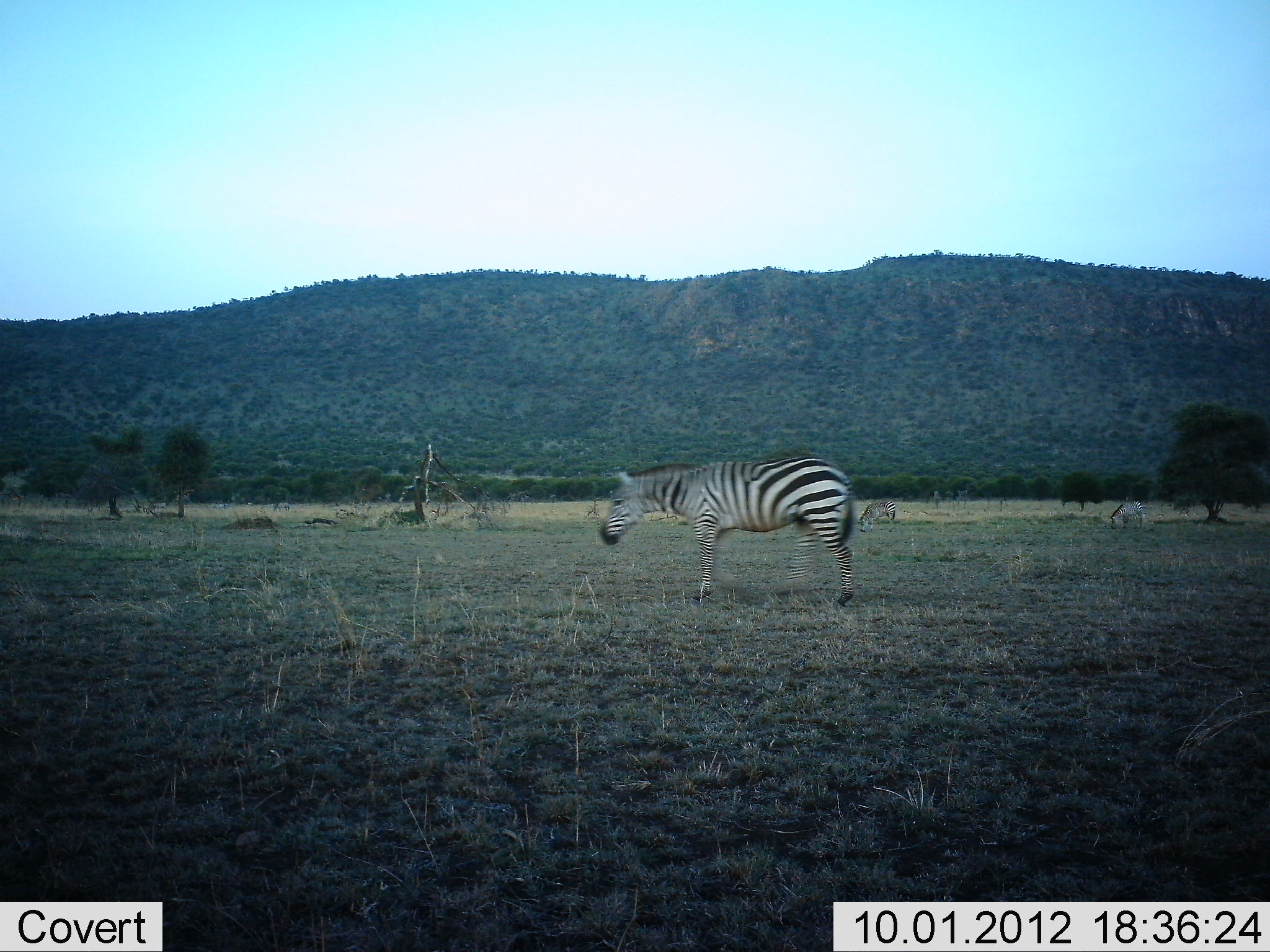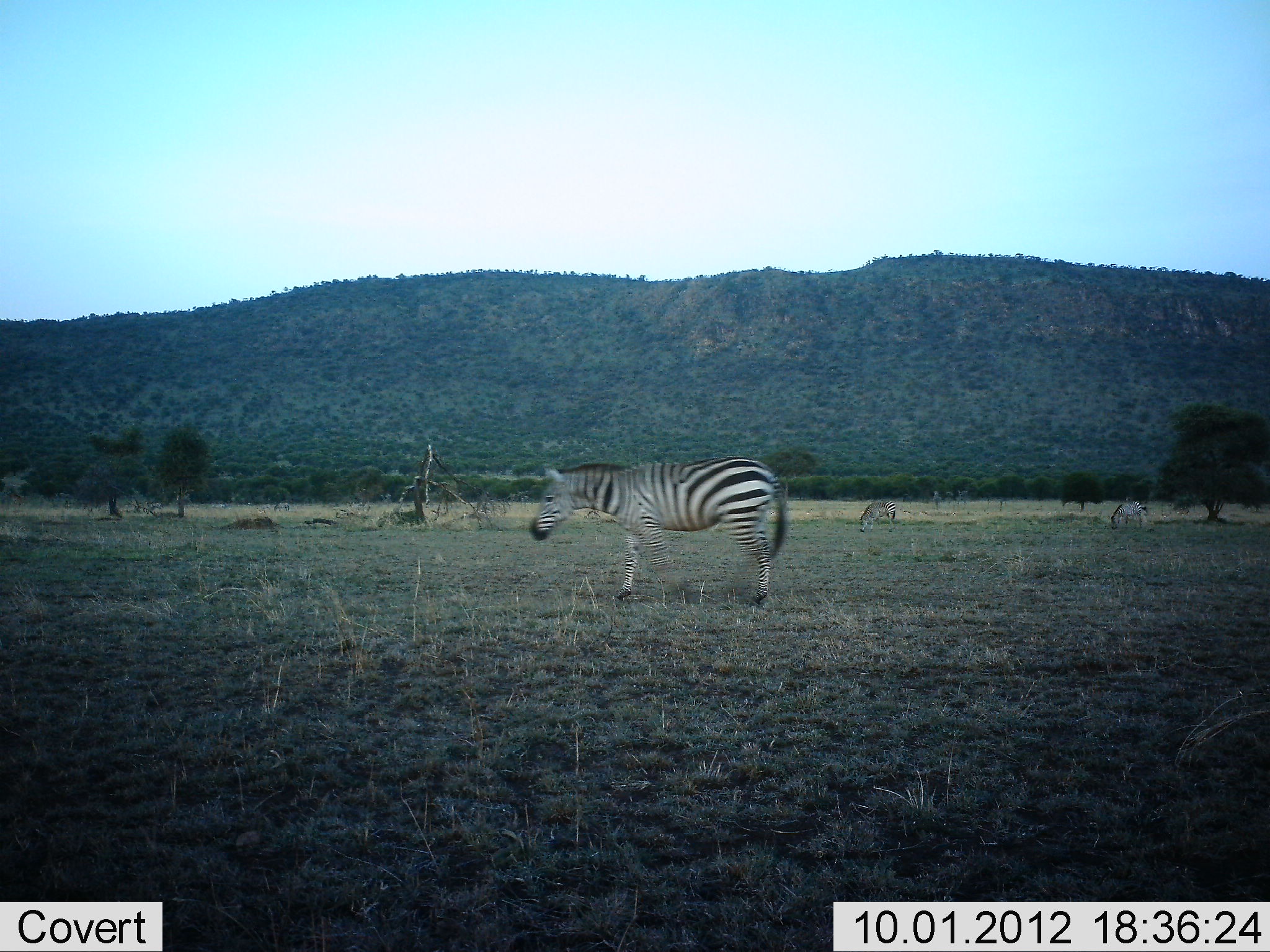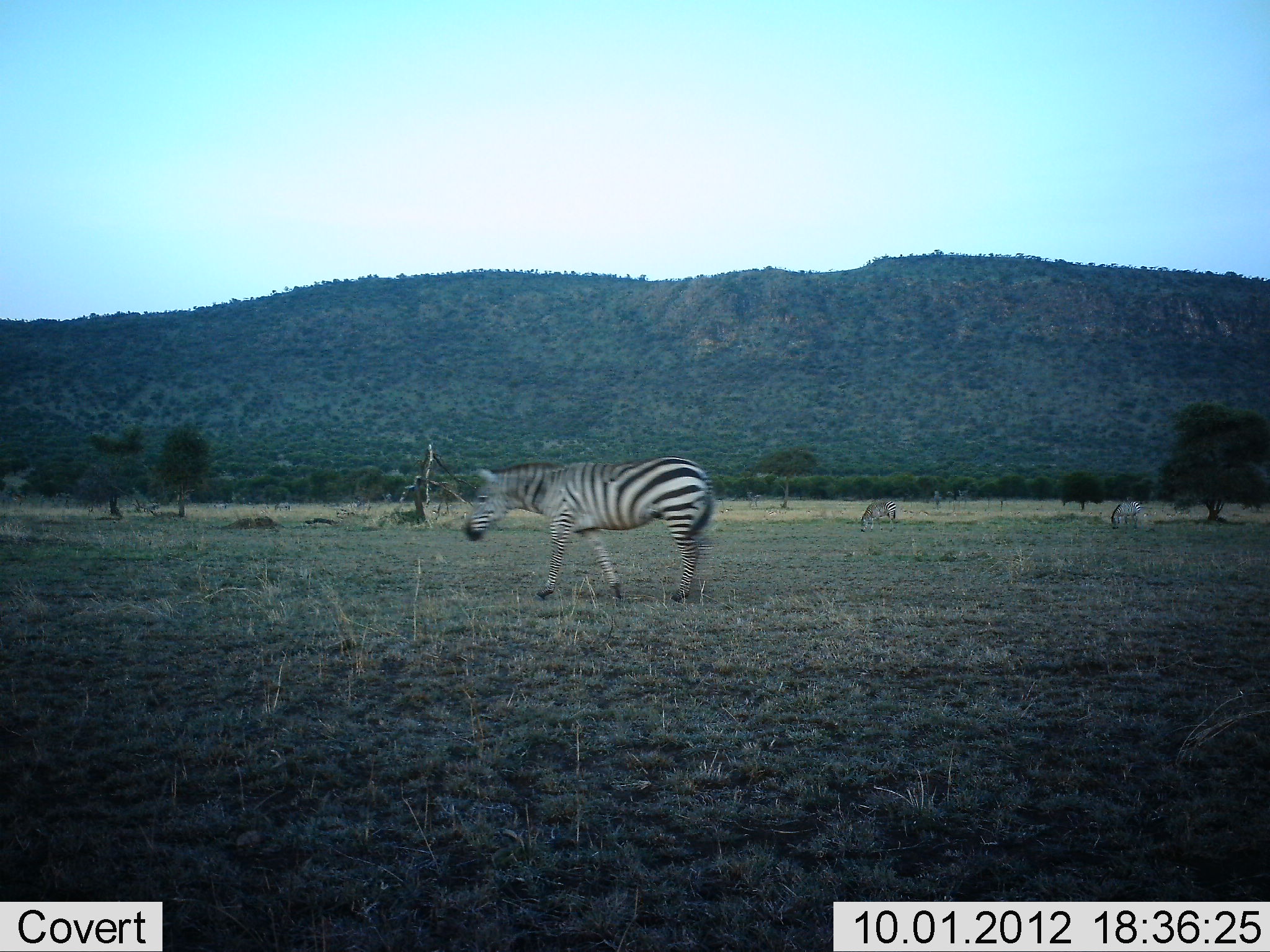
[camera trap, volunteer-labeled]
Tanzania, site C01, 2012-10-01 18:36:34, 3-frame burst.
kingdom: Animalia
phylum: Chordata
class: Mammalia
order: Perissodactyla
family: Equidae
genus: Equus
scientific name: Equus quagga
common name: plains zebra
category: zebra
Zebra (plains zebra) (Equus quagga), count 3. Behavior (volunteer vote fractions): standing 40%, resting 0%, moving 90%, interacting 0%. Young present (vote fraction): 0%. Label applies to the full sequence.